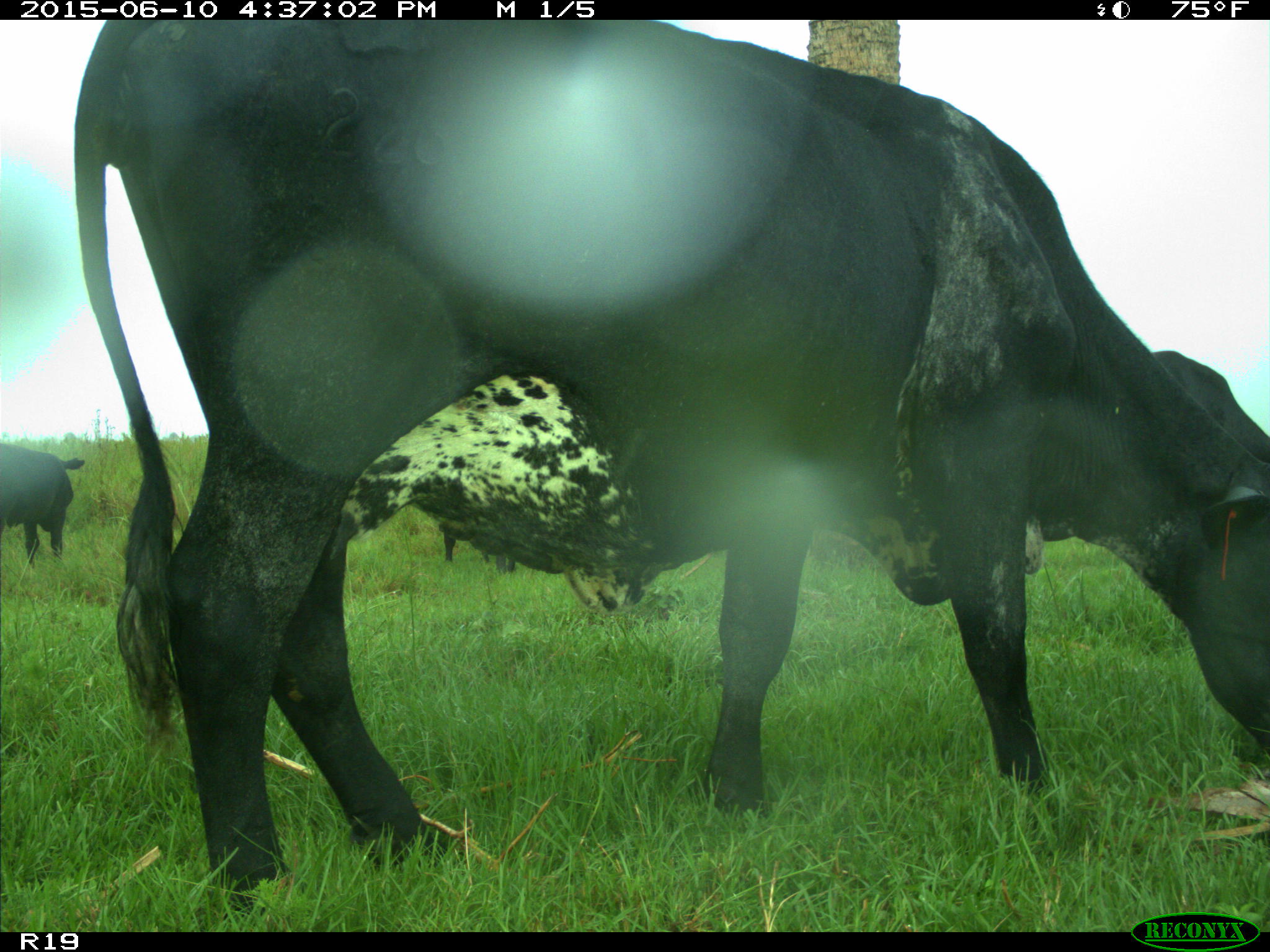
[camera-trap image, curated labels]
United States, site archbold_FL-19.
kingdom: Animalia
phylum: Chordata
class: Mammalia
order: Artiodactyla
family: Bovidae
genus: Bos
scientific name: Bos taurus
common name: domestic cow